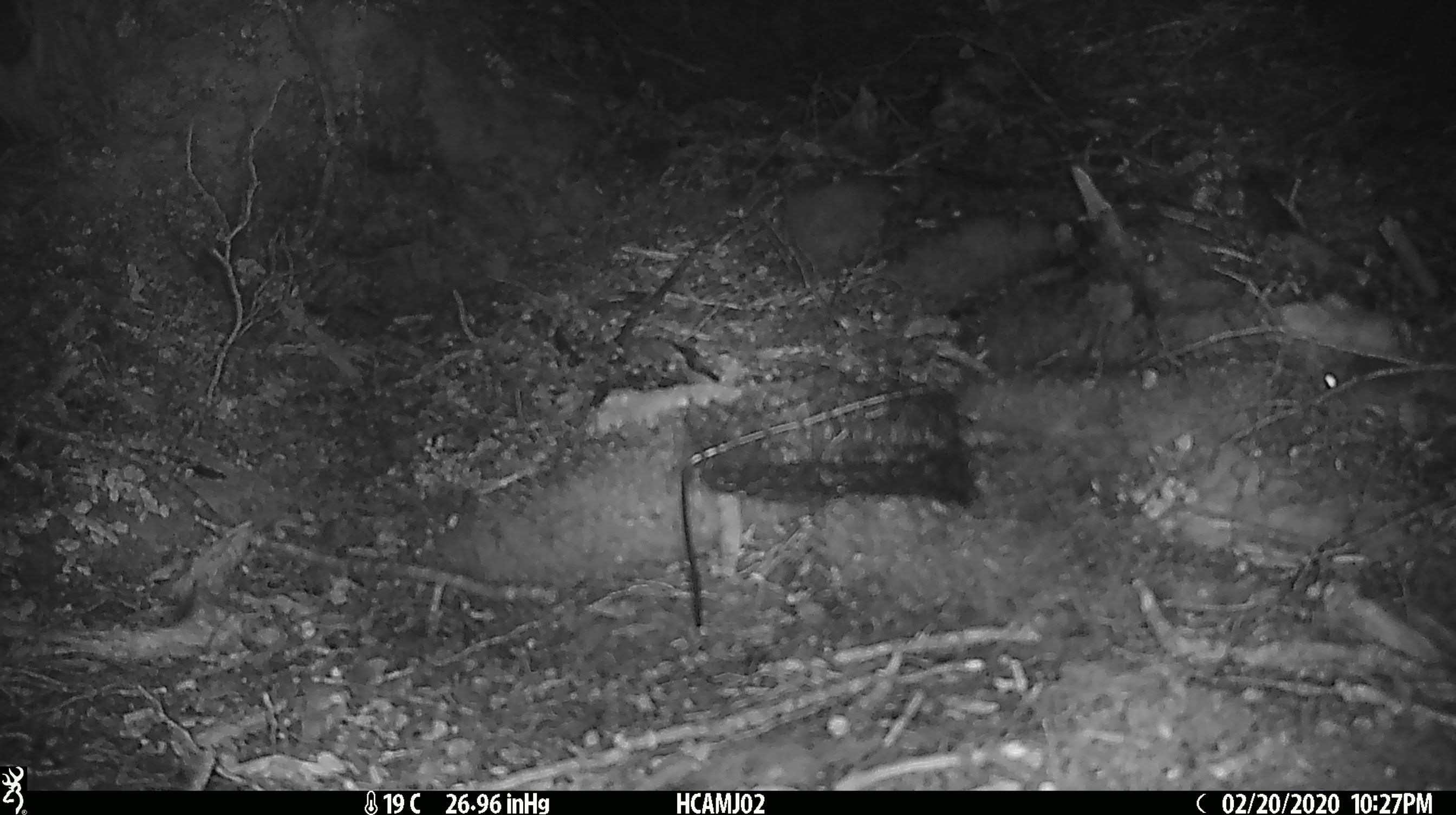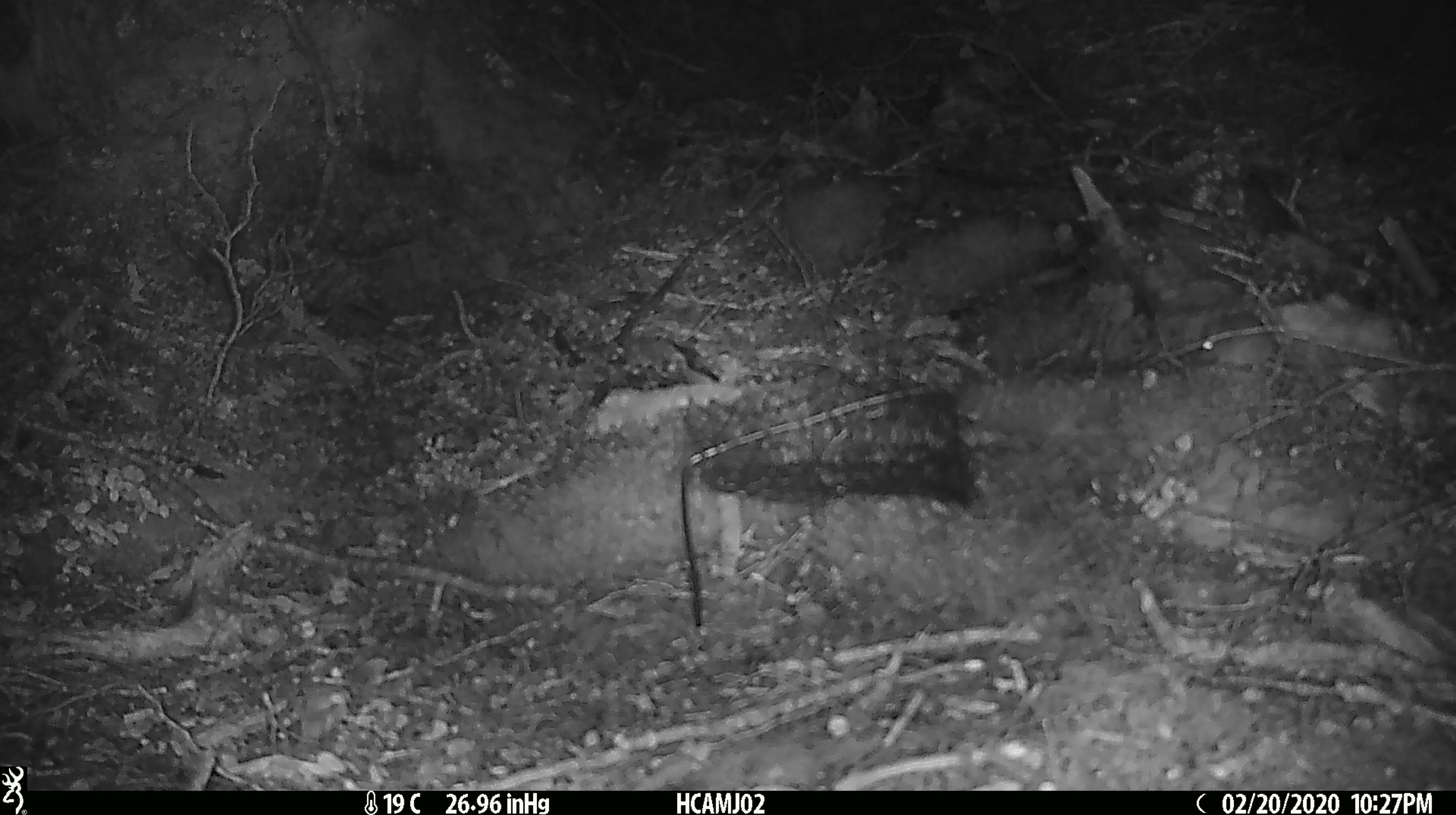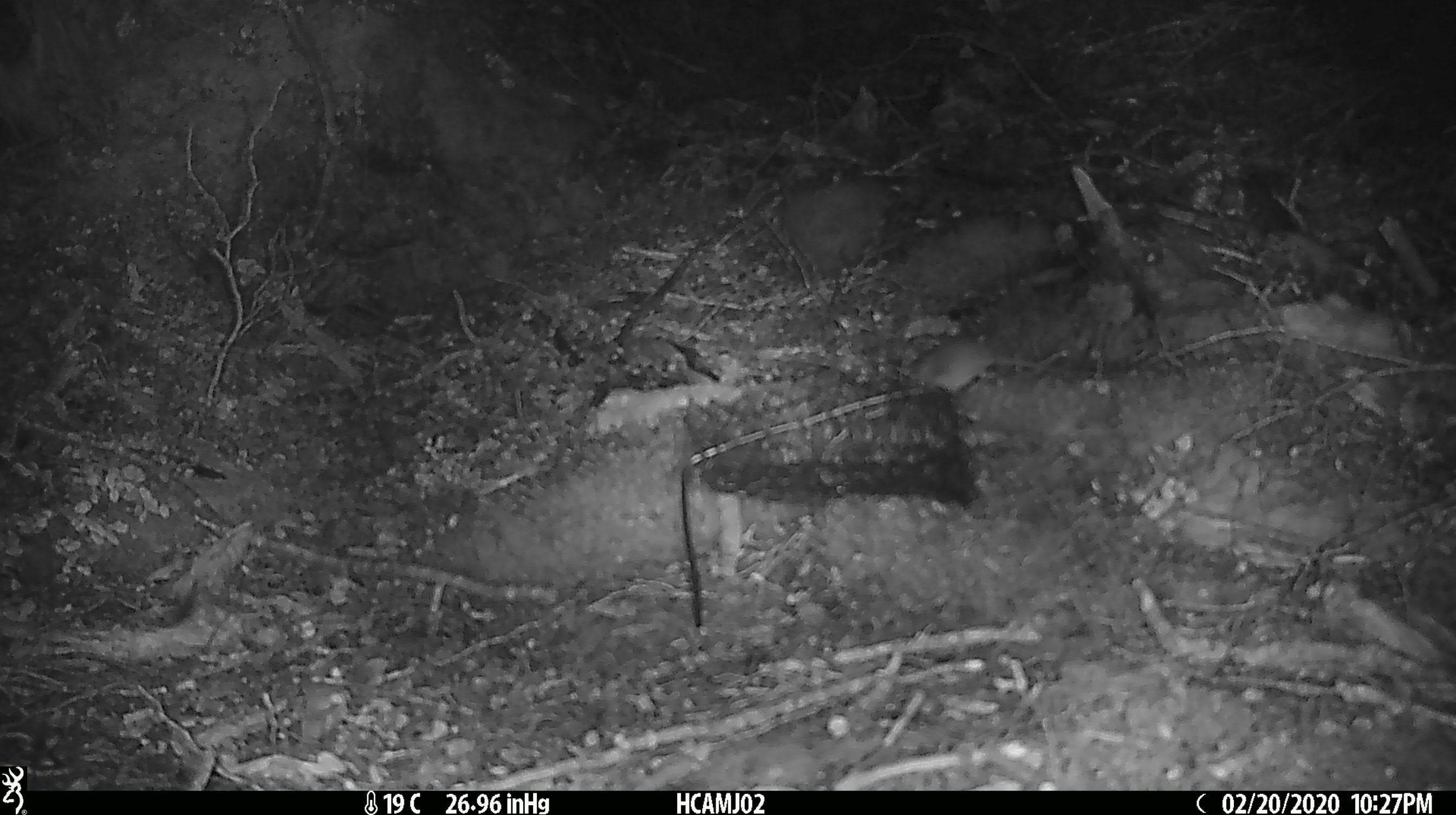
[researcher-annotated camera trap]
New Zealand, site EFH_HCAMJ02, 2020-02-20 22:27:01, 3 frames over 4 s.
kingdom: Animalia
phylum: Chordata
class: Mammalia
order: Rodentia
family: Muridae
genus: Mus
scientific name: Mus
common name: mouse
Mouse (Mus).